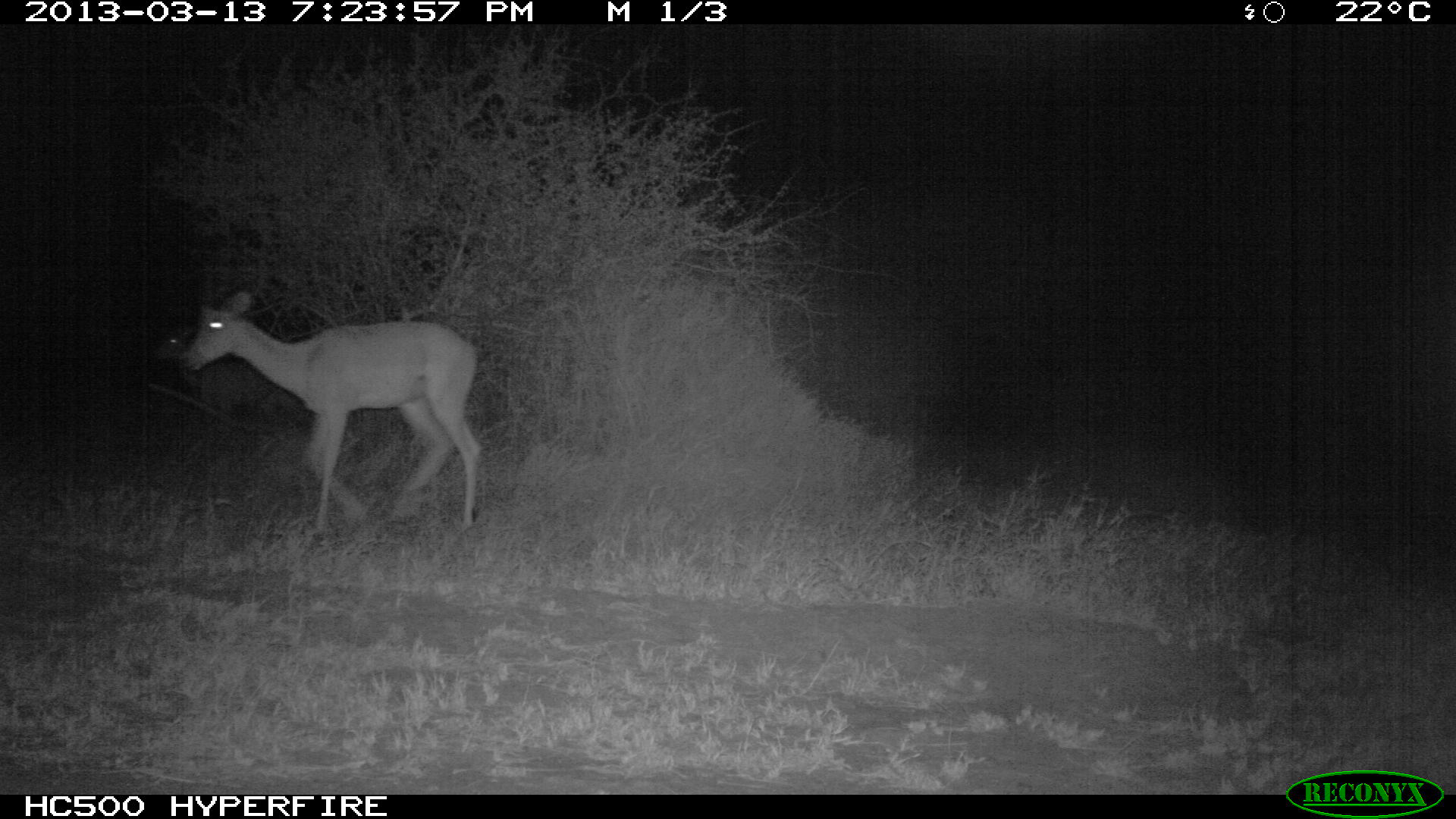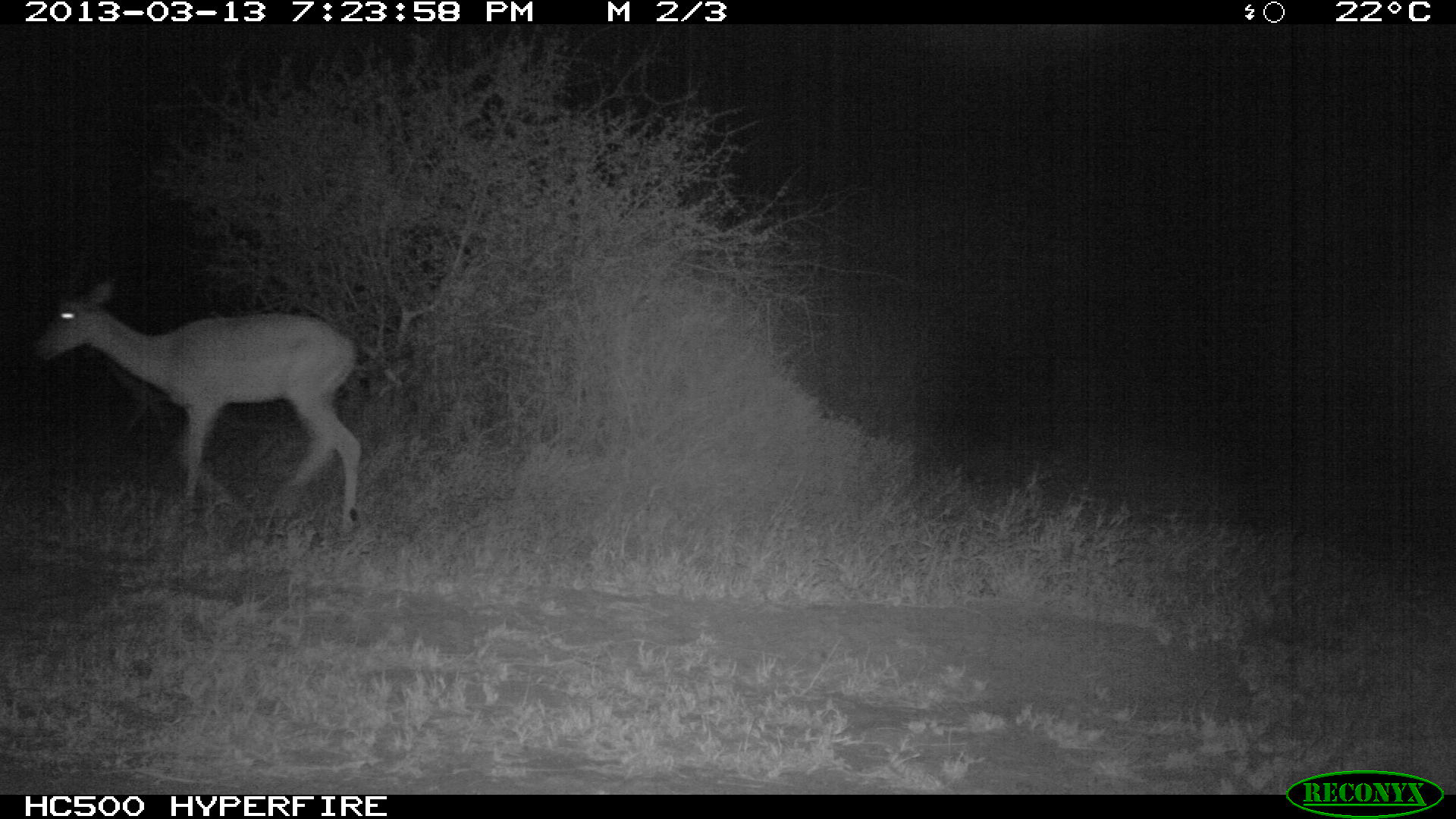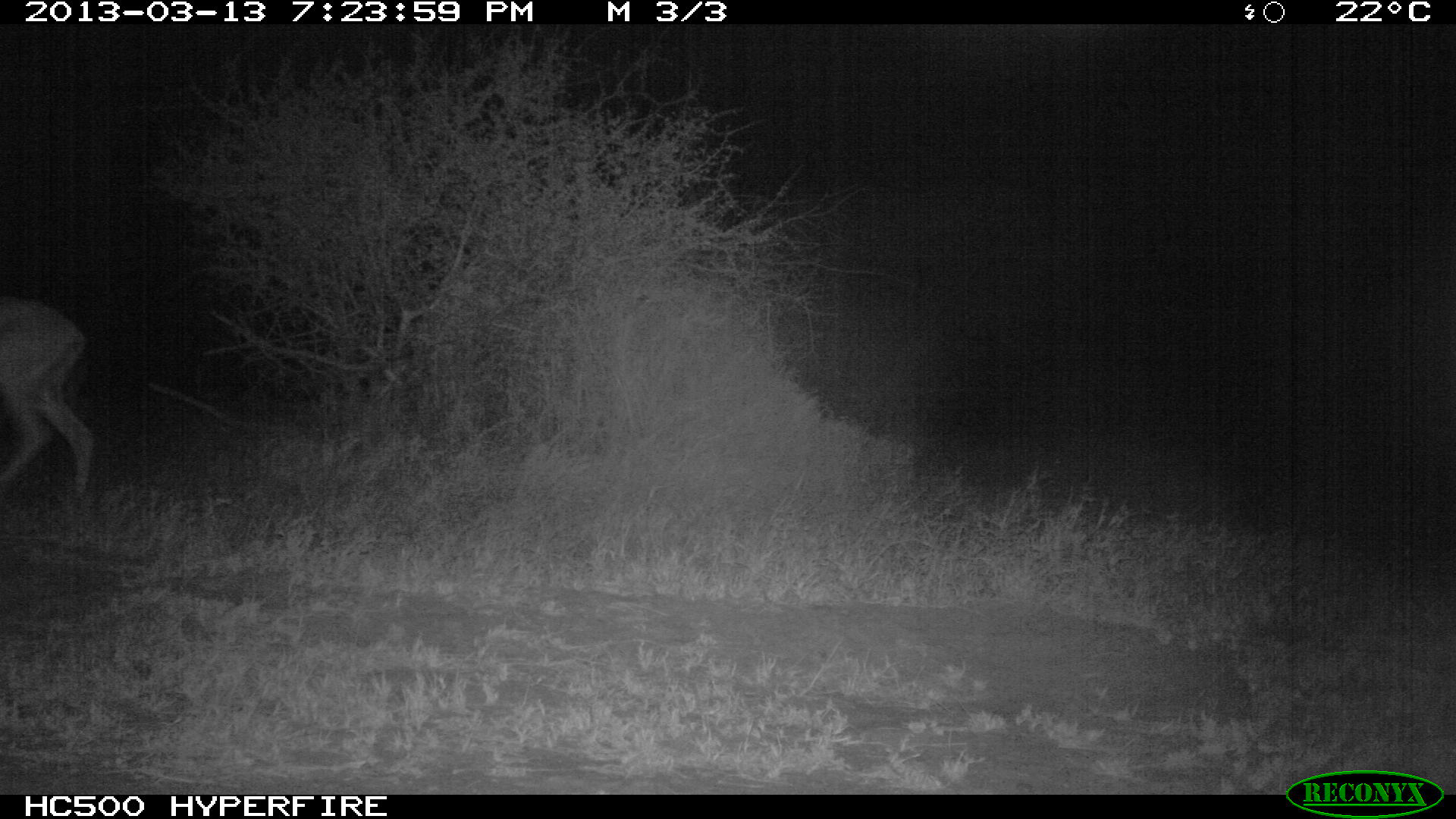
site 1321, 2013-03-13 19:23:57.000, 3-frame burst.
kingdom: Animalia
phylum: Chordata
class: Mammalia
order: Artiodactyla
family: Bovidae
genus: Aepyceros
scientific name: Aepyceros melampus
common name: impala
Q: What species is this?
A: Aepyceros melampus (impala).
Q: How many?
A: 2.